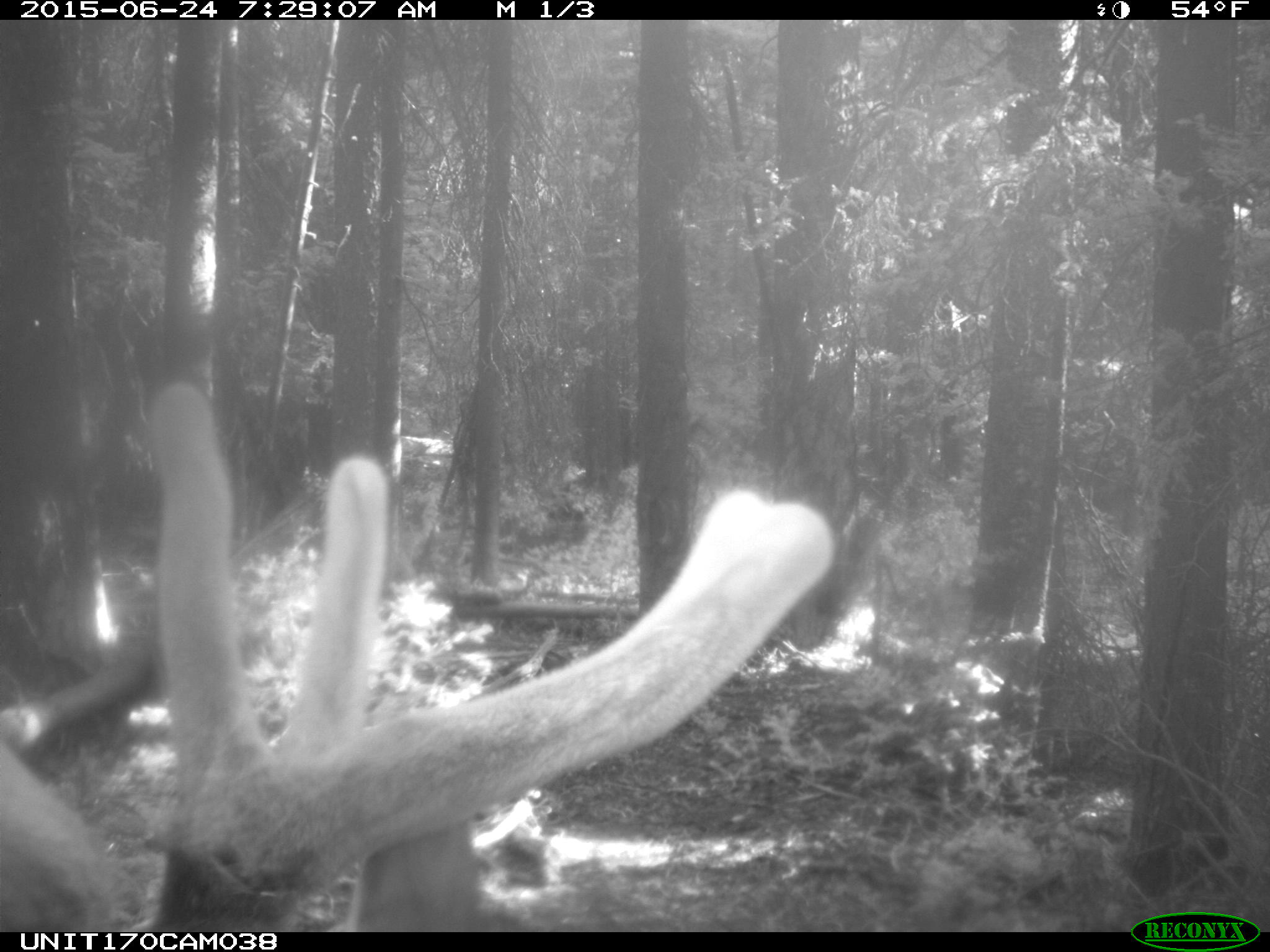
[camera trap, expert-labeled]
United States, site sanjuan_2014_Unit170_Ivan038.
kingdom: Animalia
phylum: Chordata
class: Mammalia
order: Artiodactyla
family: Cervidae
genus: Cervus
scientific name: Cervus elaphus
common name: red deer